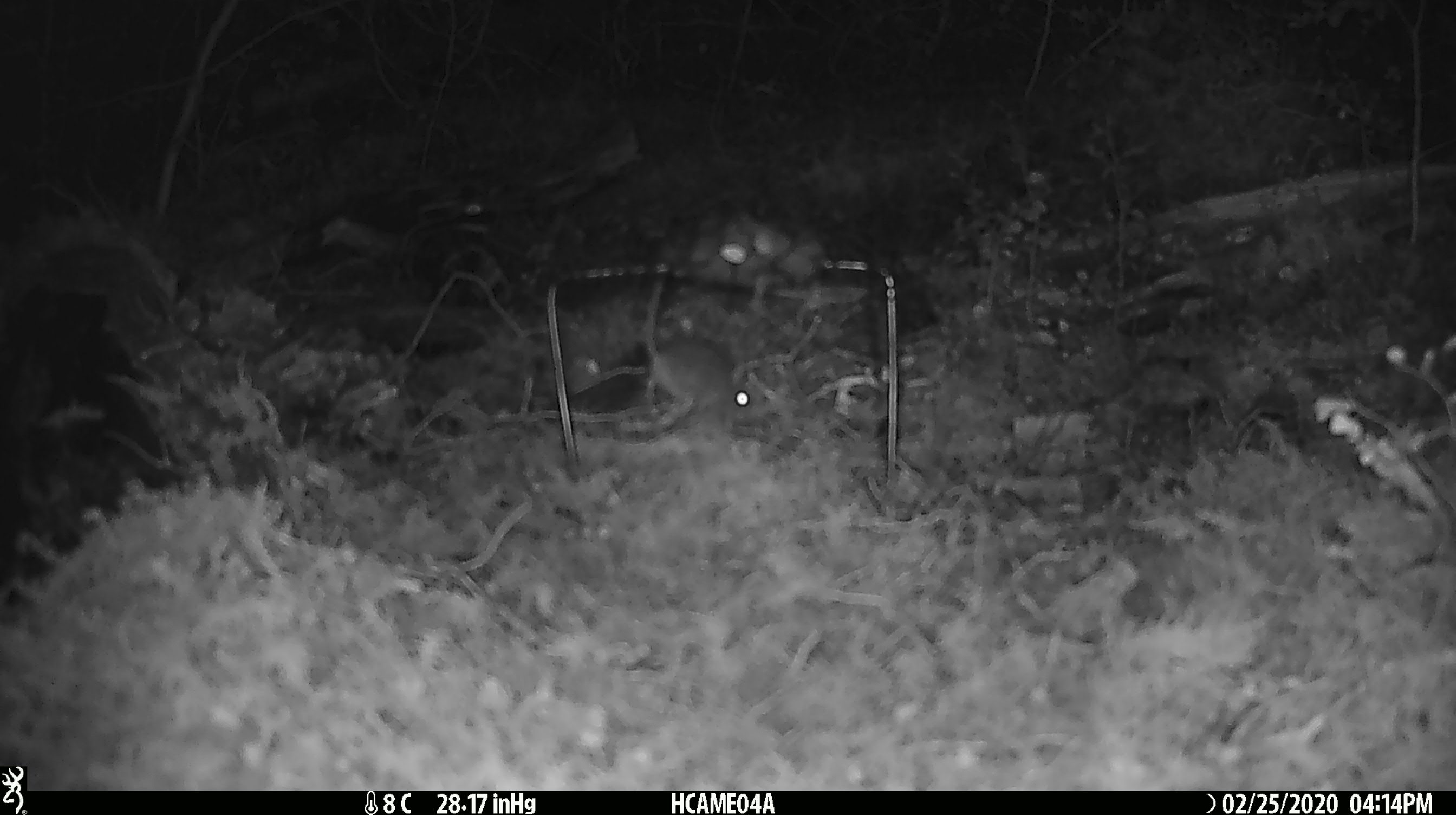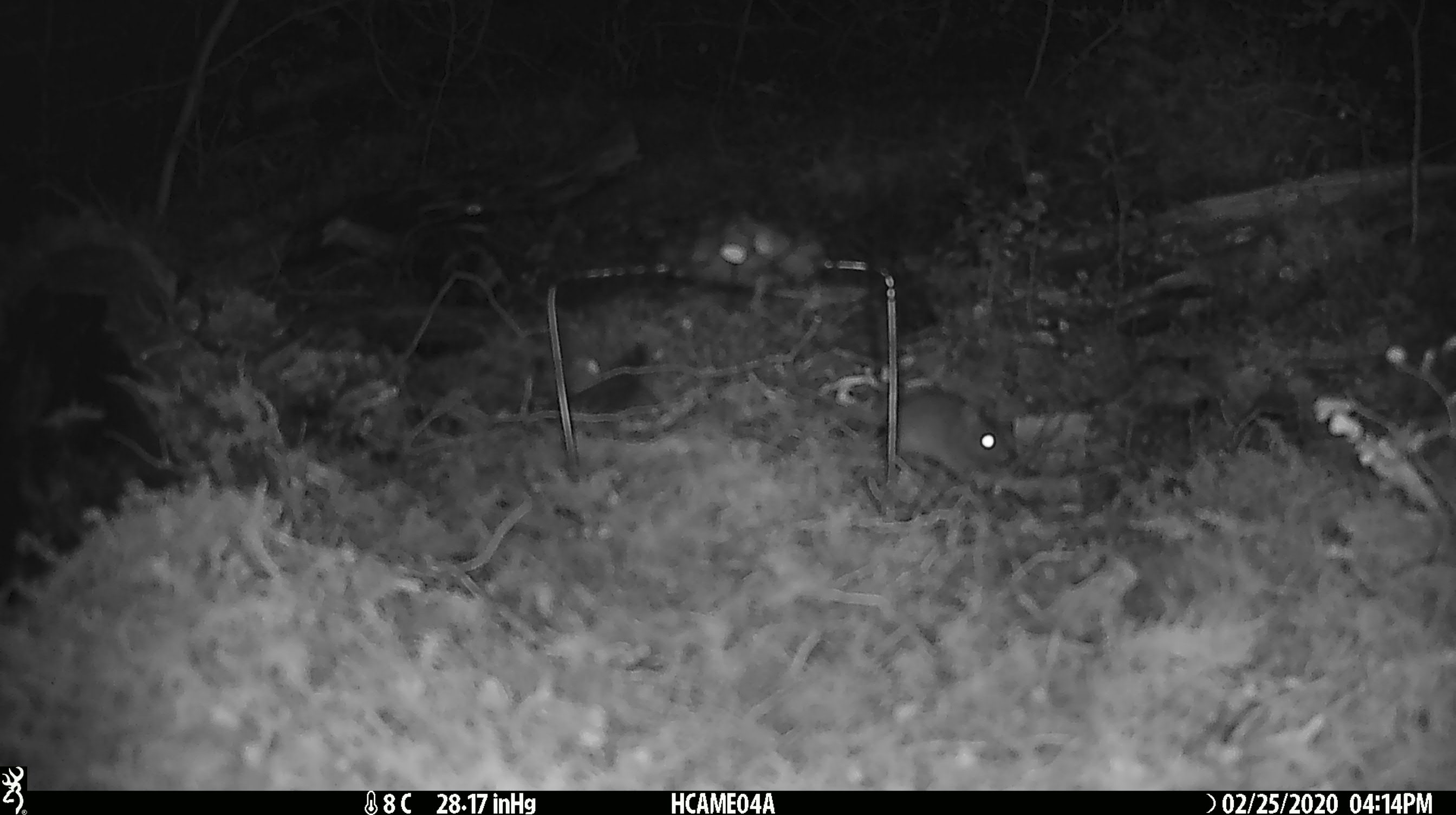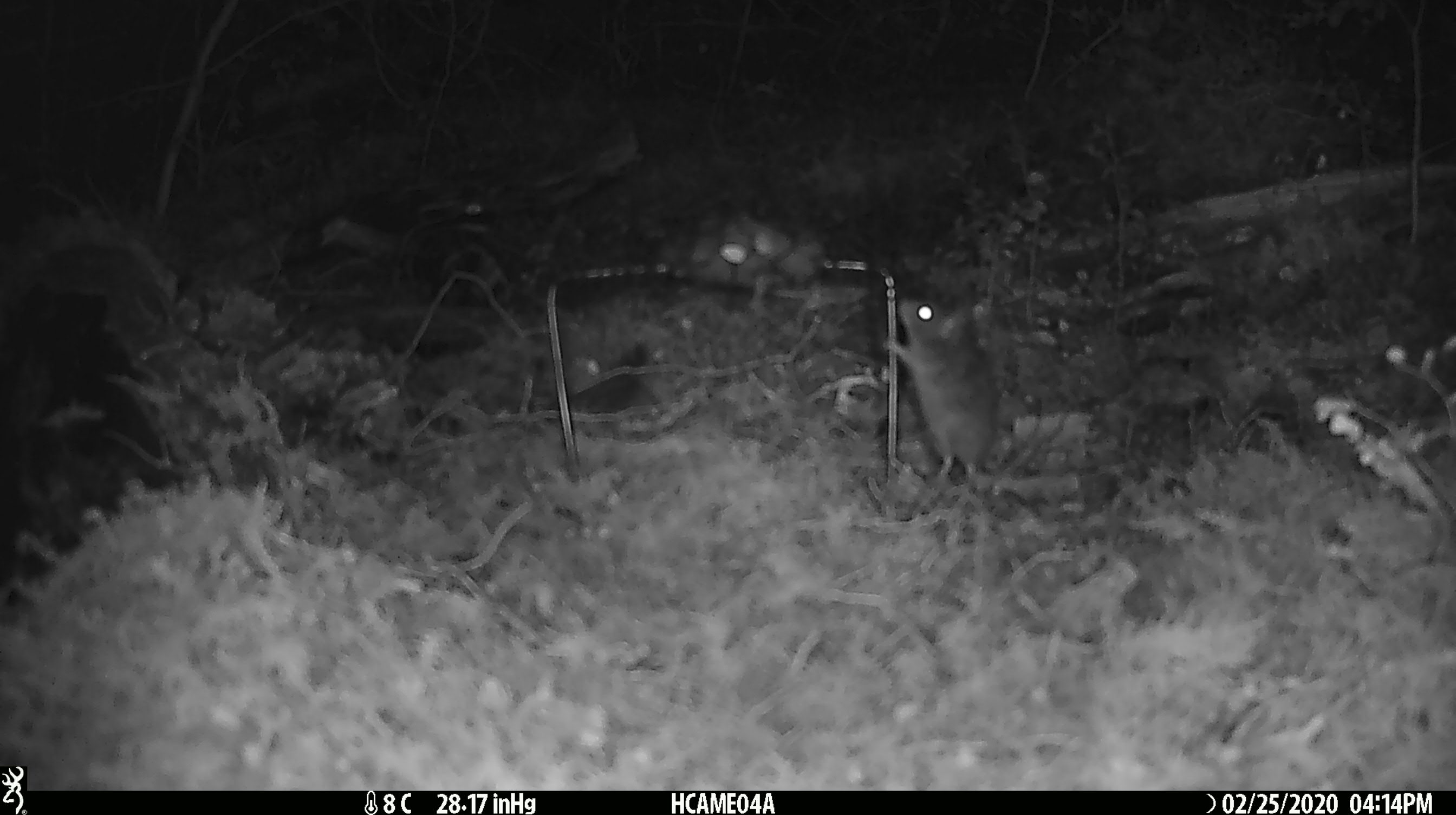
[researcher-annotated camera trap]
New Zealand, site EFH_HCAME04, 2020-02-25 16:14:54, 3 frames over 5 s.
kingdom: Animalia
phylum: Chordata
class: Mammalia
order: Rodentia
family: Muridae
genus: Mus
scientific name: Mus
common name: mouse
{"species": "mouse (Mus)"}